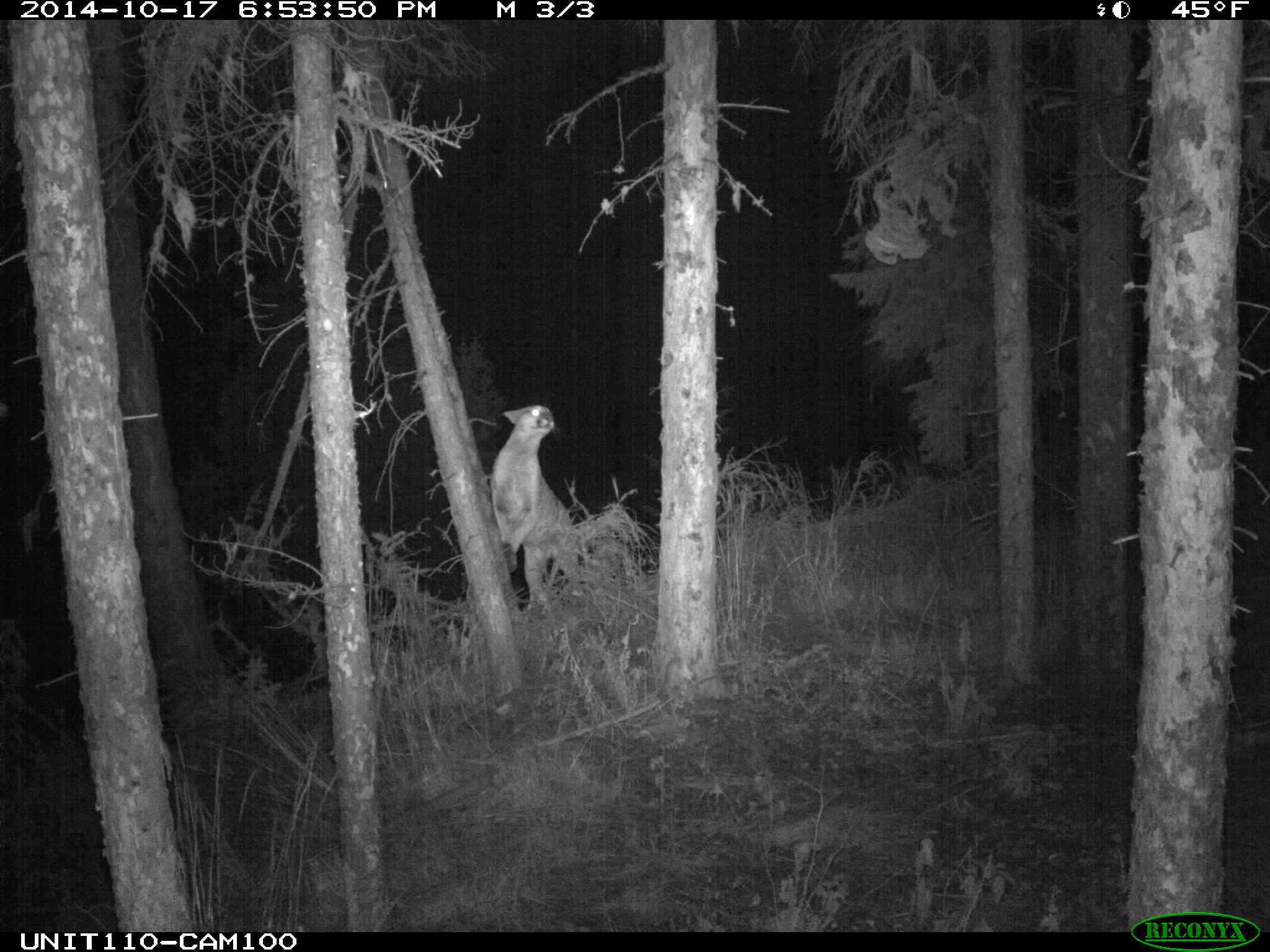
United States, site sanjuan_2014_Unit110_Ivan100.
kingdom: Animalia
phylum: Chordata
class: Mammalia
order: Carnivora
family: Felidae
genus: Puma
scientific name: Puma concolor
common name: mountain lion